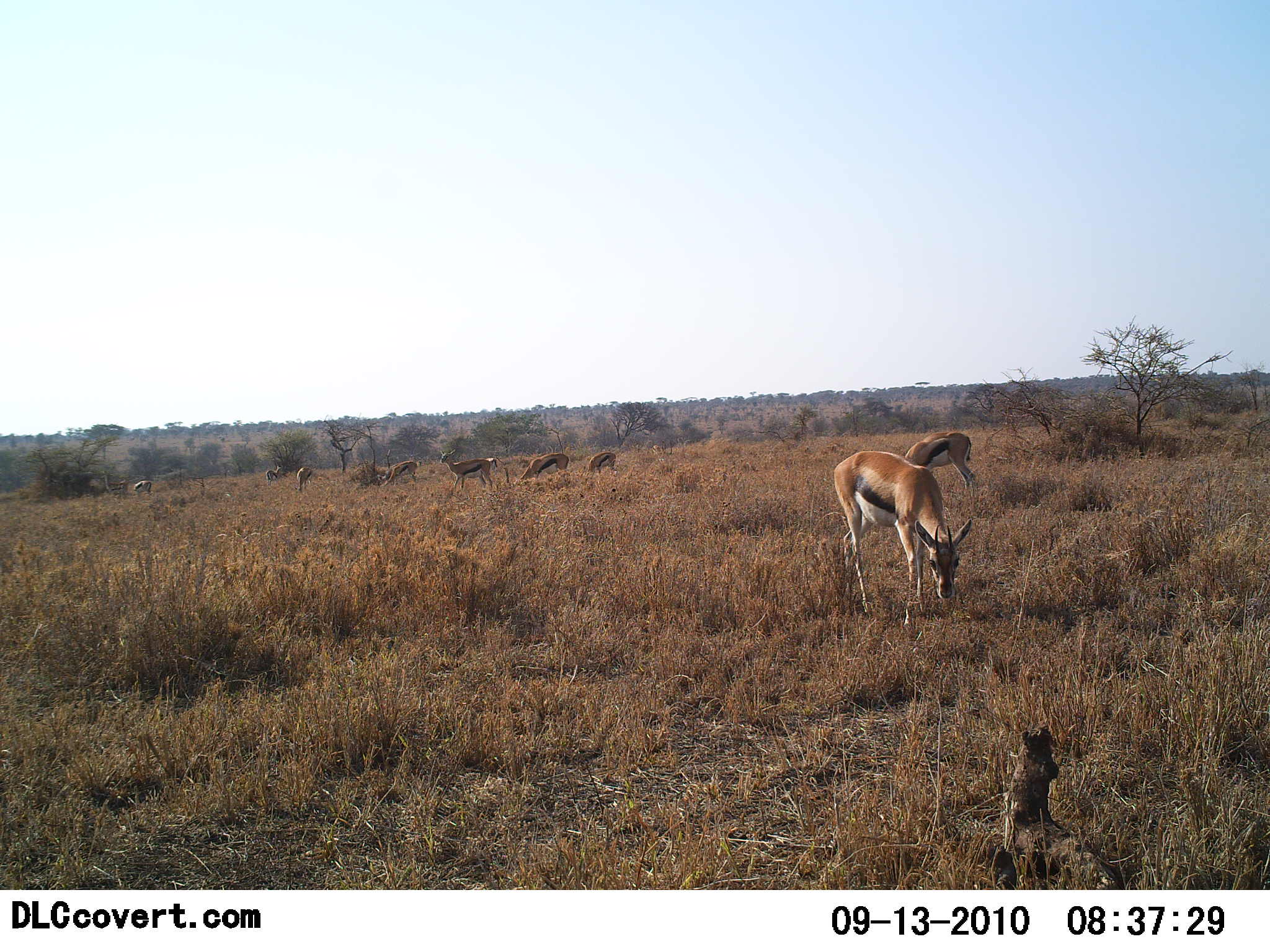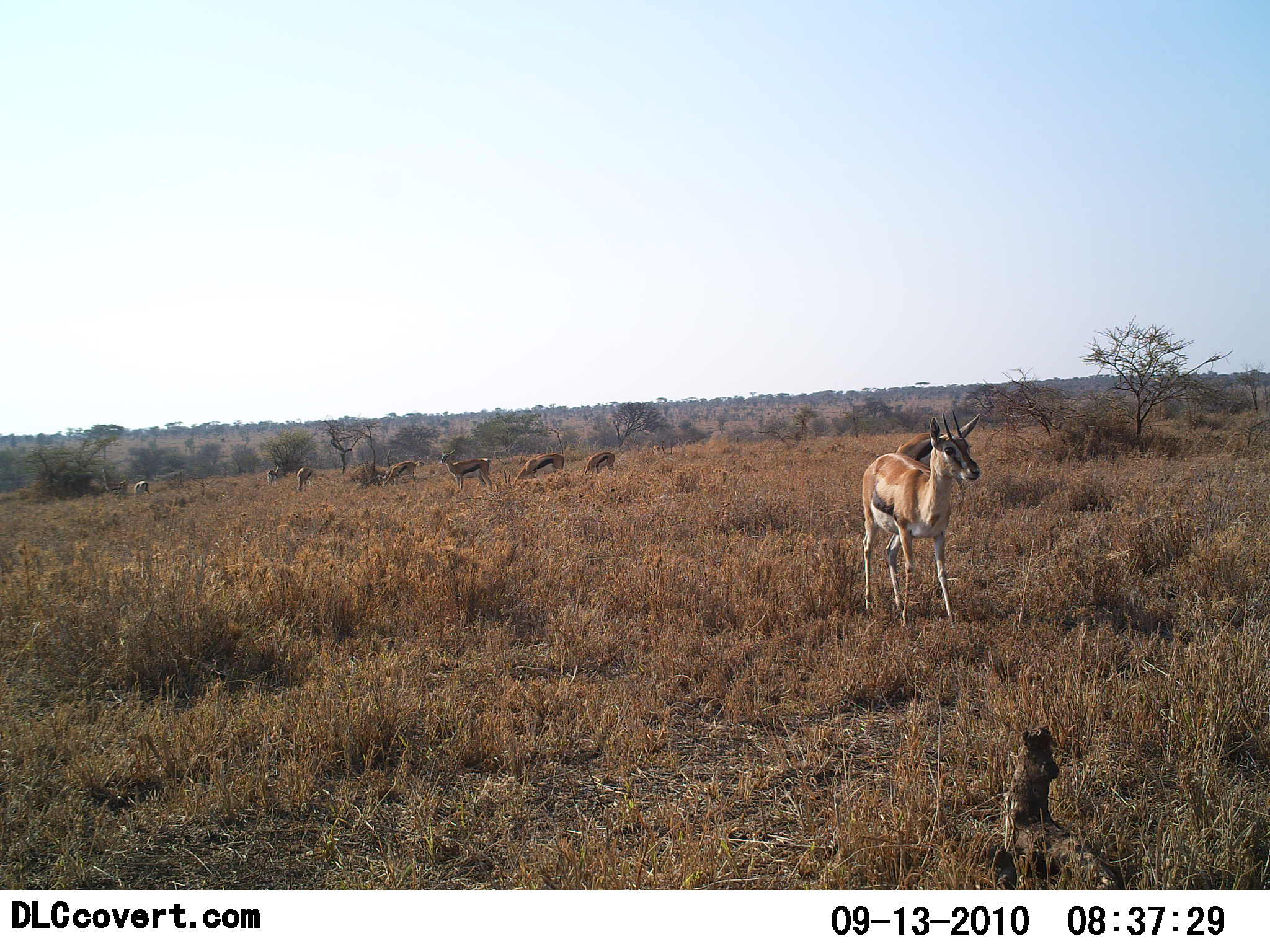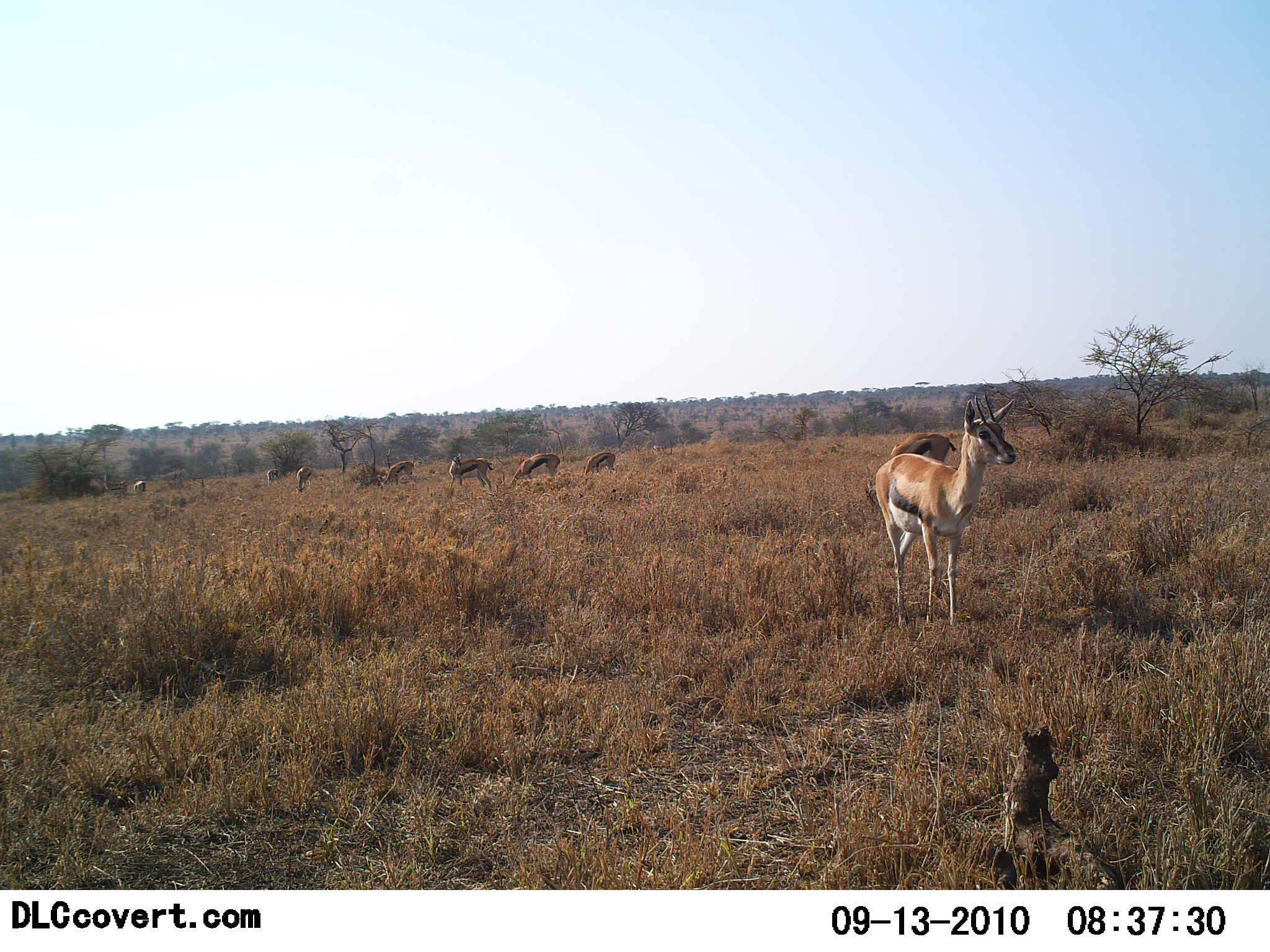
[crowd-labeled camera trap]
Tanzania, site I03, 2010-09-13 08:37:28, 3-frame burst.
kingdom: Animalia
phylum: Chordata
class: Mammalia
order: Artiodactyla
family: Bovidae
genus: Eudorcas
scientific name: Eudorcas thomsonii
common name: thomson's gazelle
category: gazellethomsons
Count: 9.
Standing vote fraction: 53%.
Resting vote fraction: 0%.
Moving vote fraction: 59%.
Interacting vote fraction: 0%.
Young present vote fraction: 6%.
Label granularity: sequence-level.